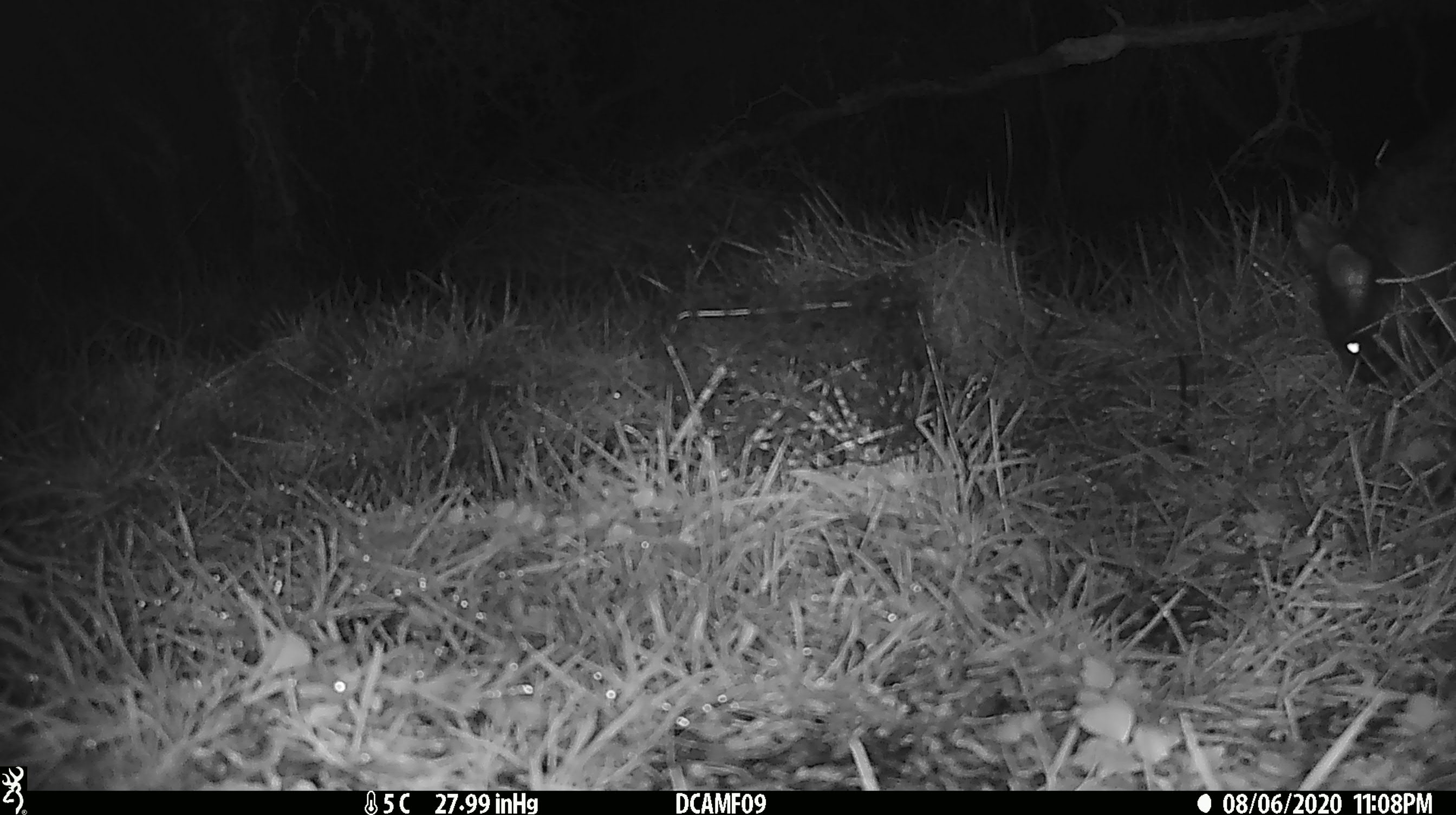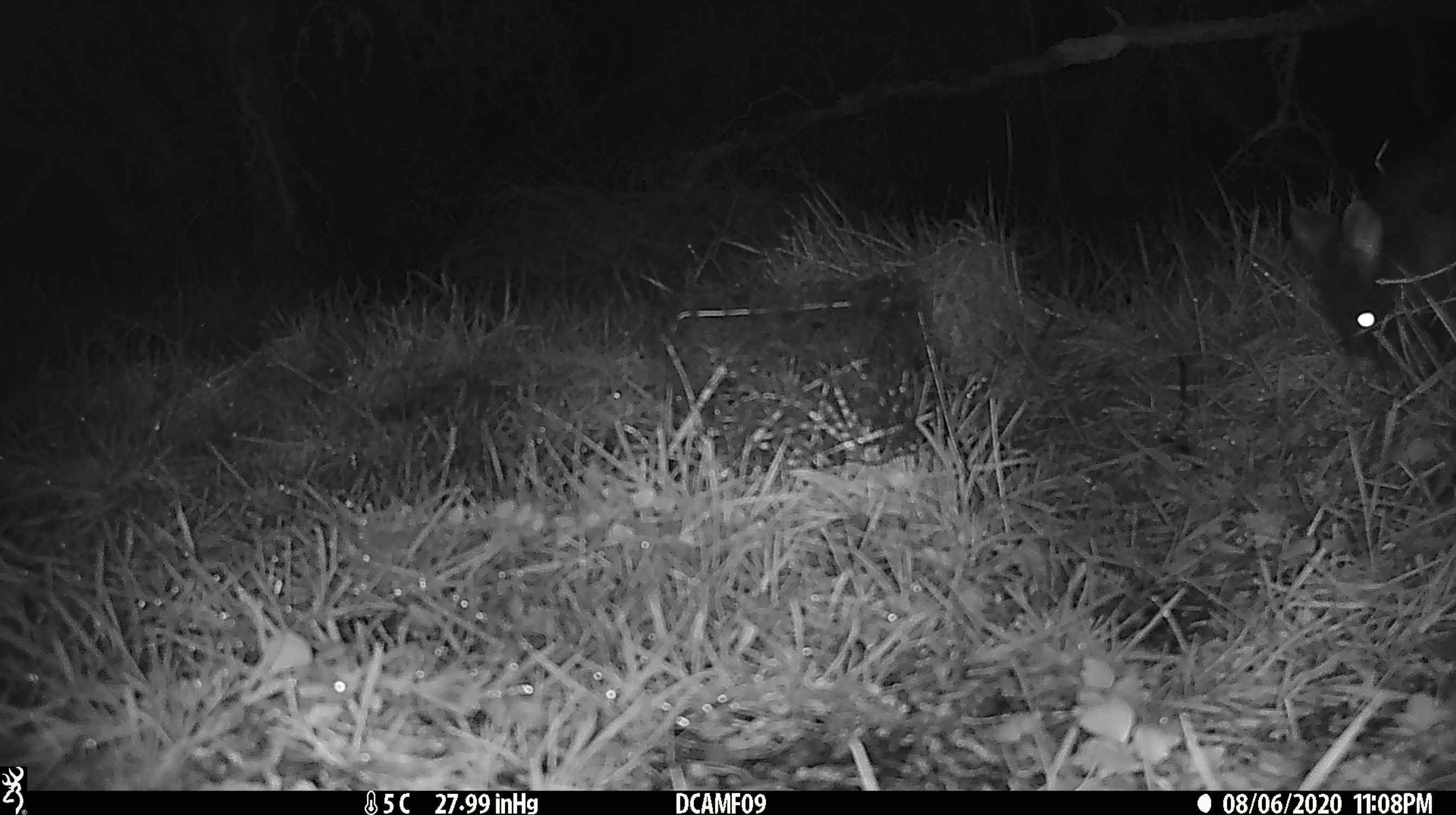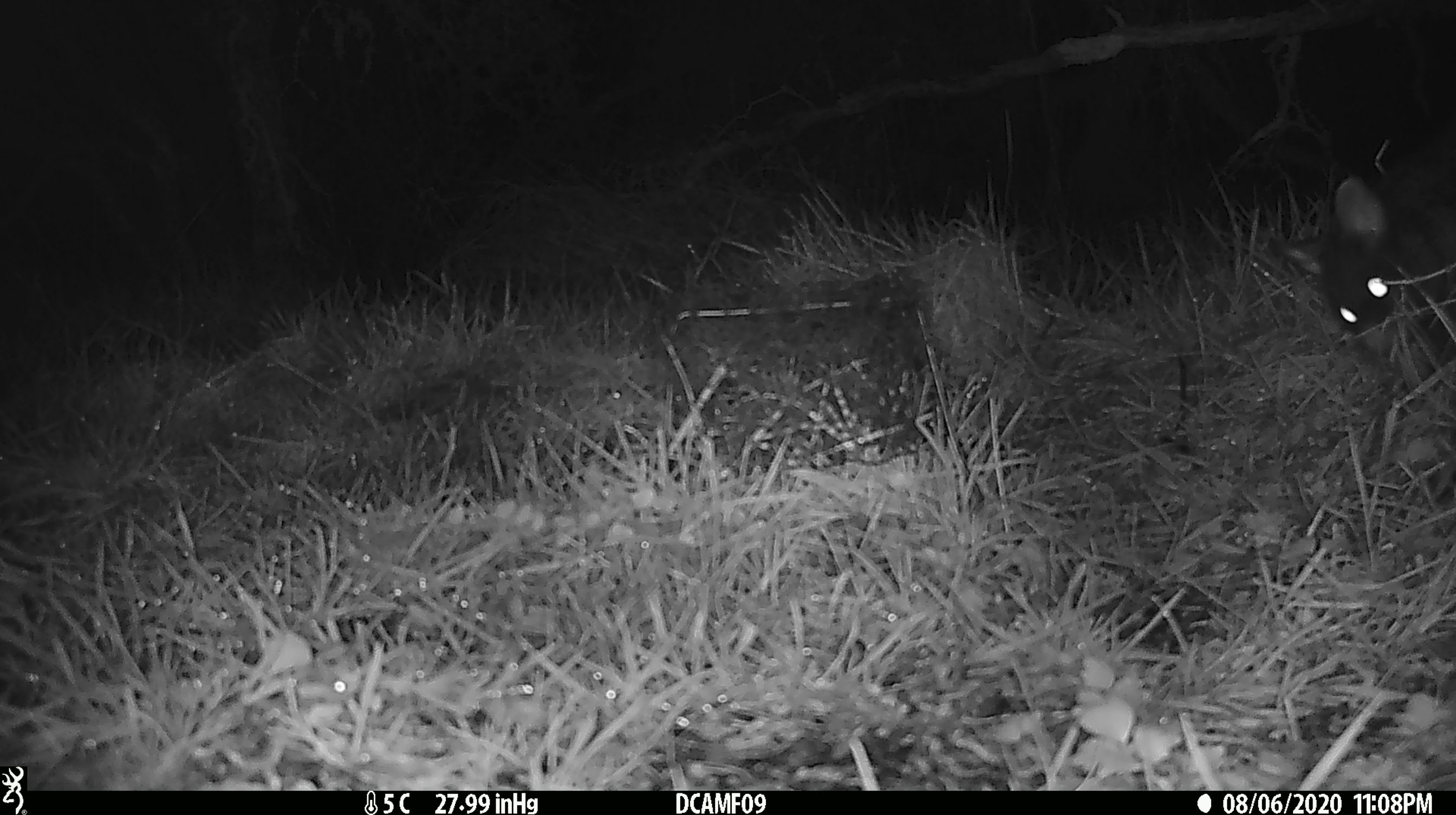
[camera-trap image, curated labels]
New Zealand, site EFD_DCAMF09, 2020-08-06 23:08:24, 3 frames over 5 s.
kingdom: Animalia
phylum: Chordata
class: Mammalia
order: Diprotodontia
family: Phalangeridae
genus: Trichosurus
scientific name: Trichosurus vulpecula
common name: common brushtail possum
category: possum